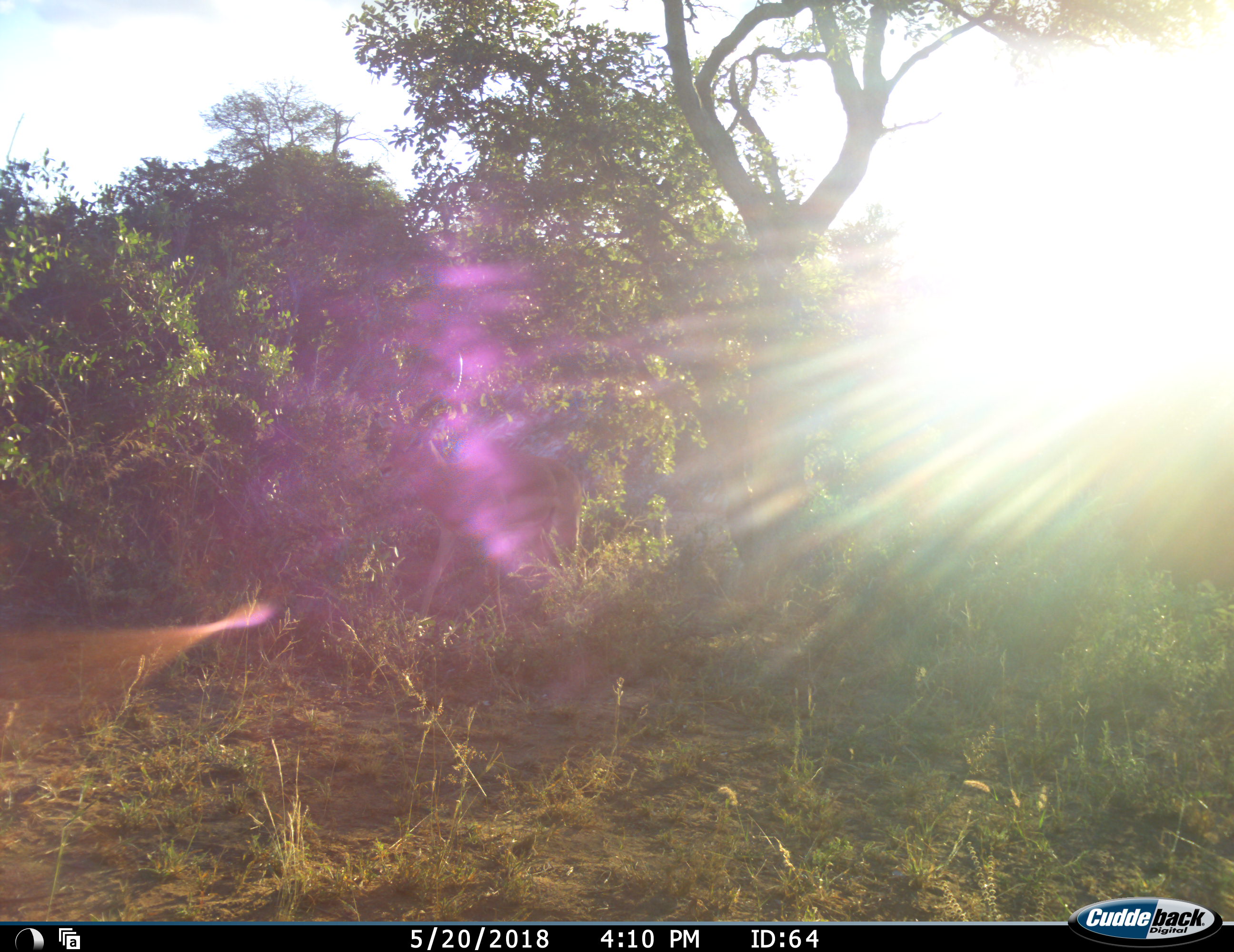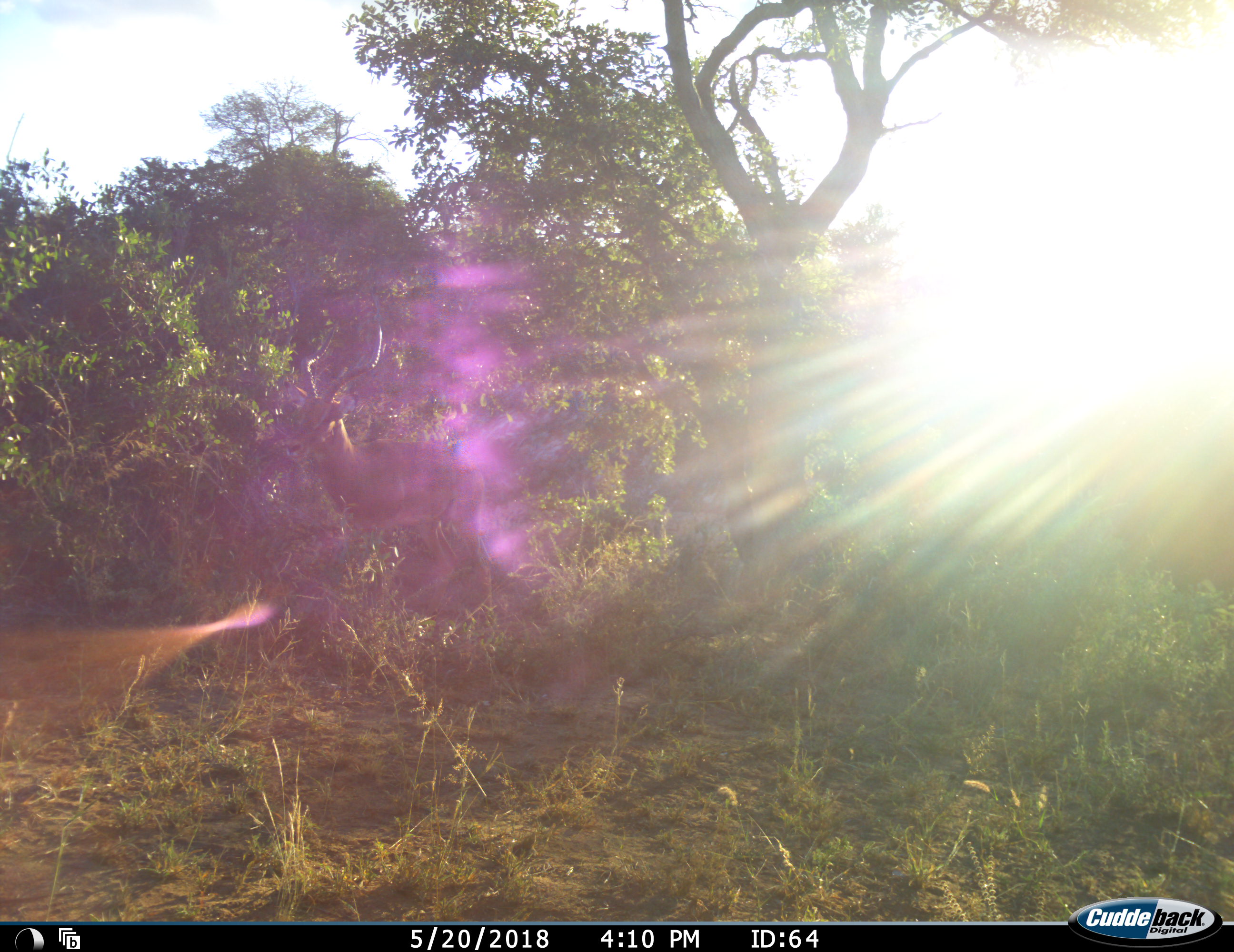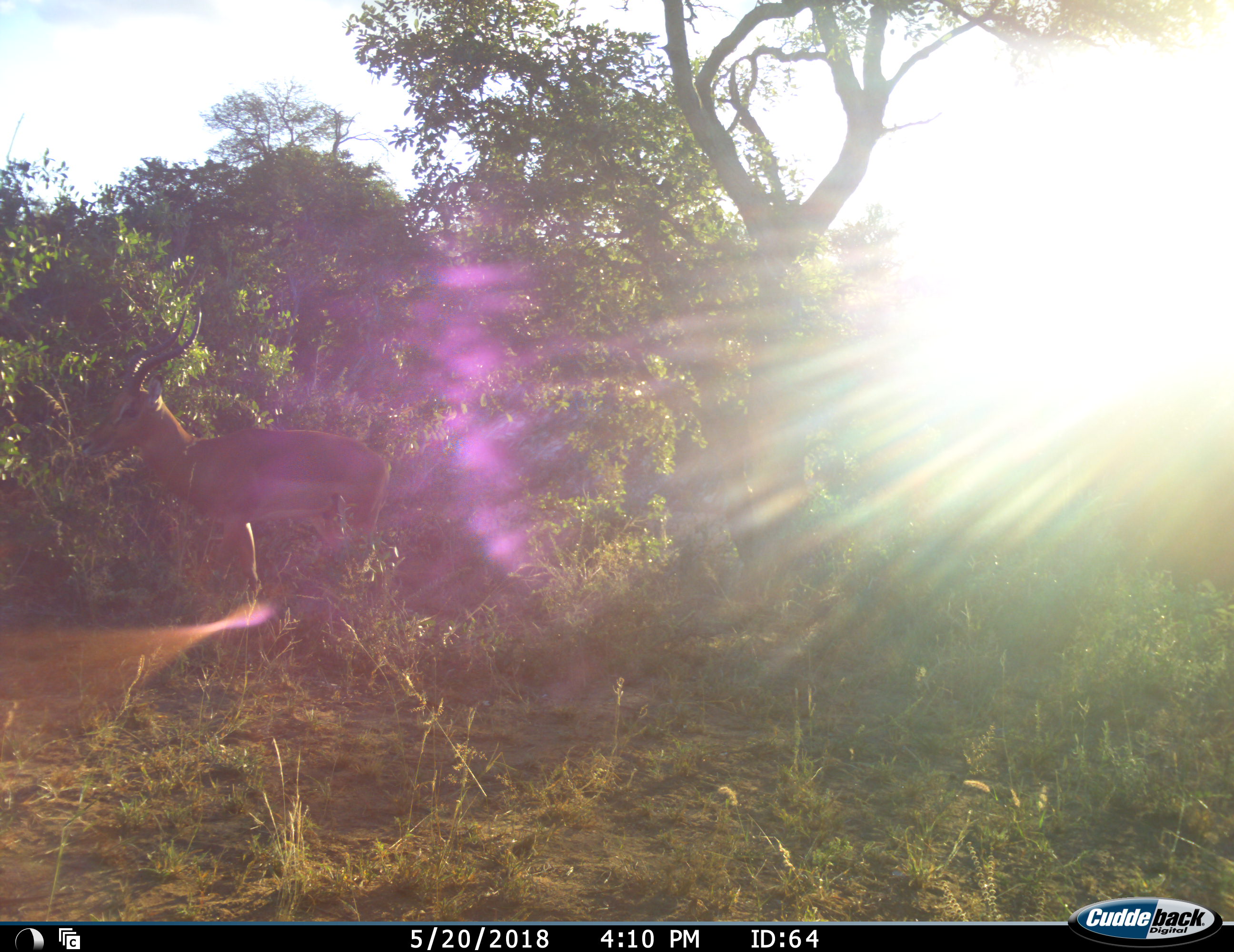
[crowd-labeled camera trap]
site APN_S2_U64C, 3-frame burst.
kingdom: Animalia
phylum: Chordata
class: Mammalia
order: Artiodactyla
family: Bovidae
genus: Aepyceros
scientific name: Aepyceros melampus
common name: impala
Impala (Aepyceros melampus), count 1. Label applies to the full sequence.